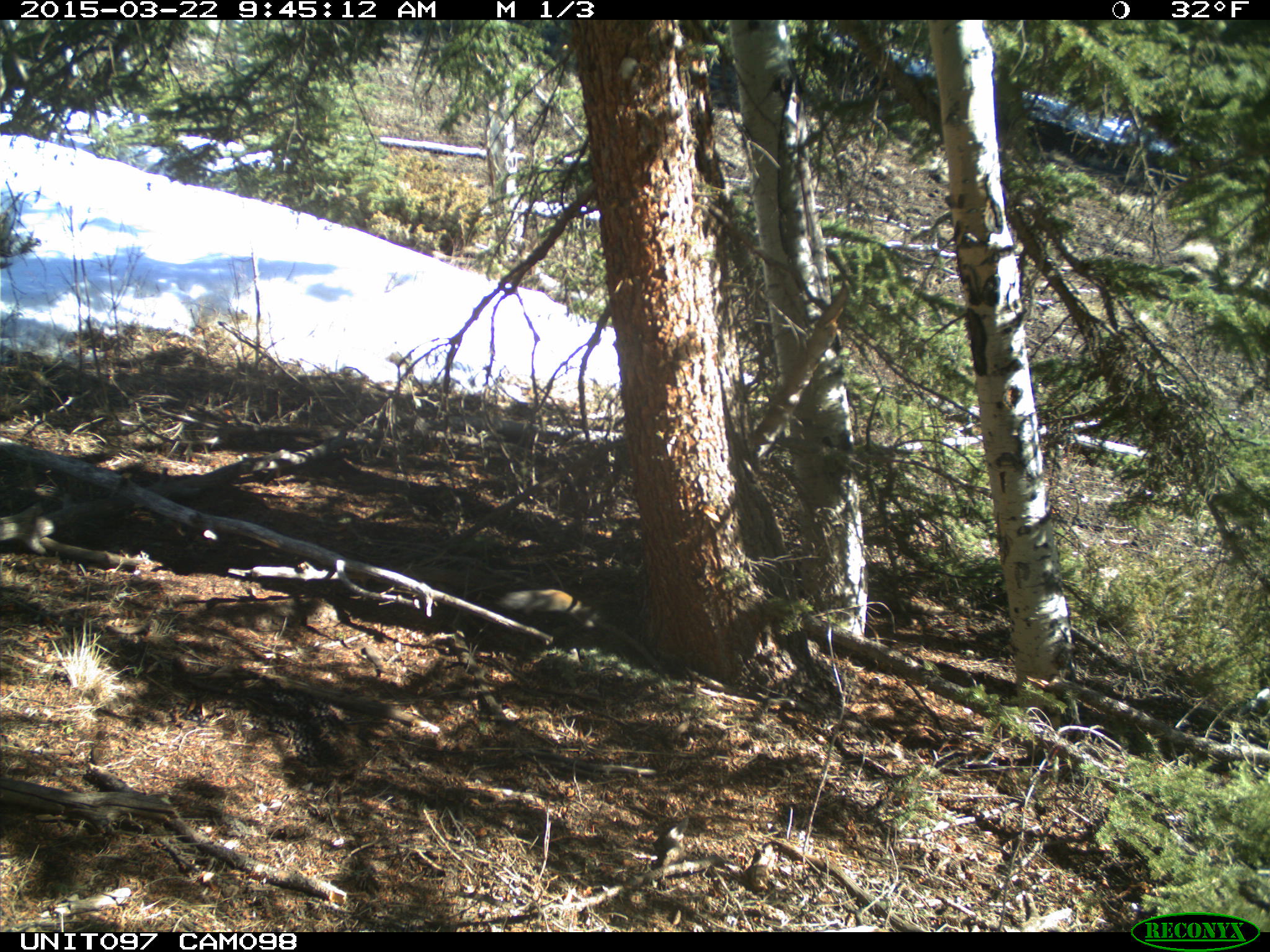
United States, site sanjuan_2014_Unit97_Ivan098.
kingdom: Animalia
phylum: Chordata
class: Mammalia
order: Rodentia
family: Sciuridae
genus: Tamiasciurus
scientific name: Tamiasciurus hudsonicus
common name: american red squirrel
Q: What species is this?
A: Tamiasciurus hudsonicus (american red squirrel).